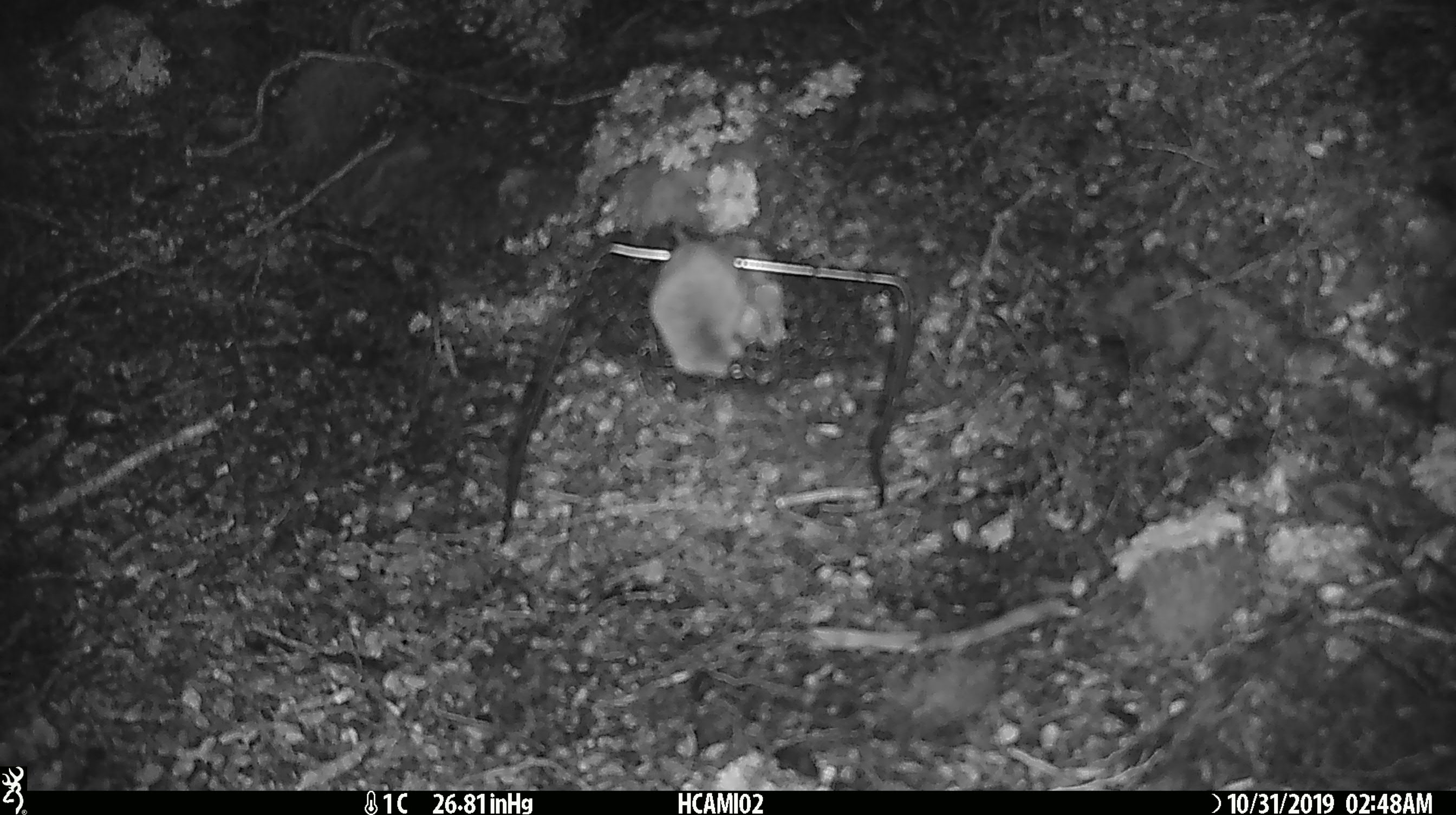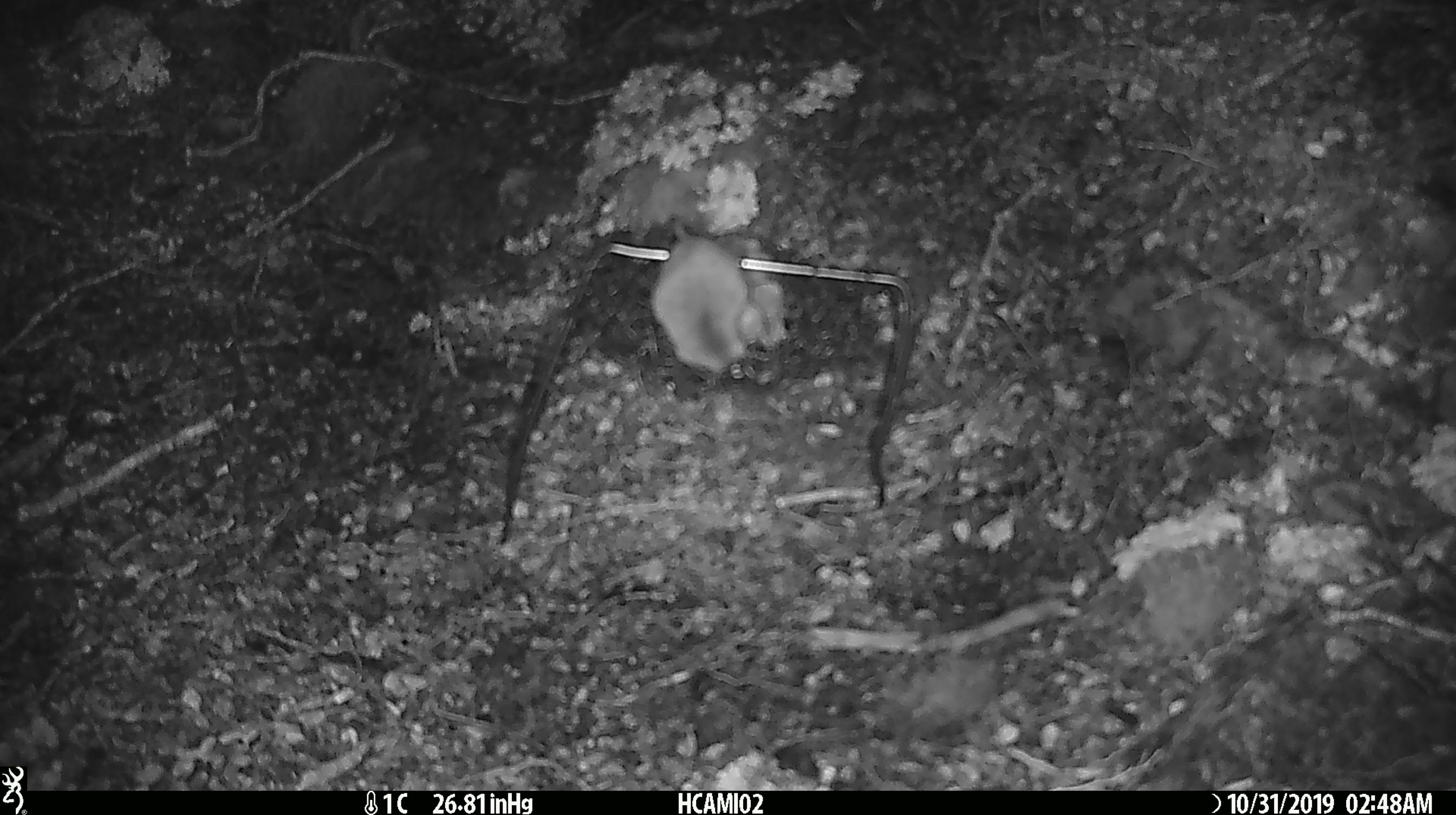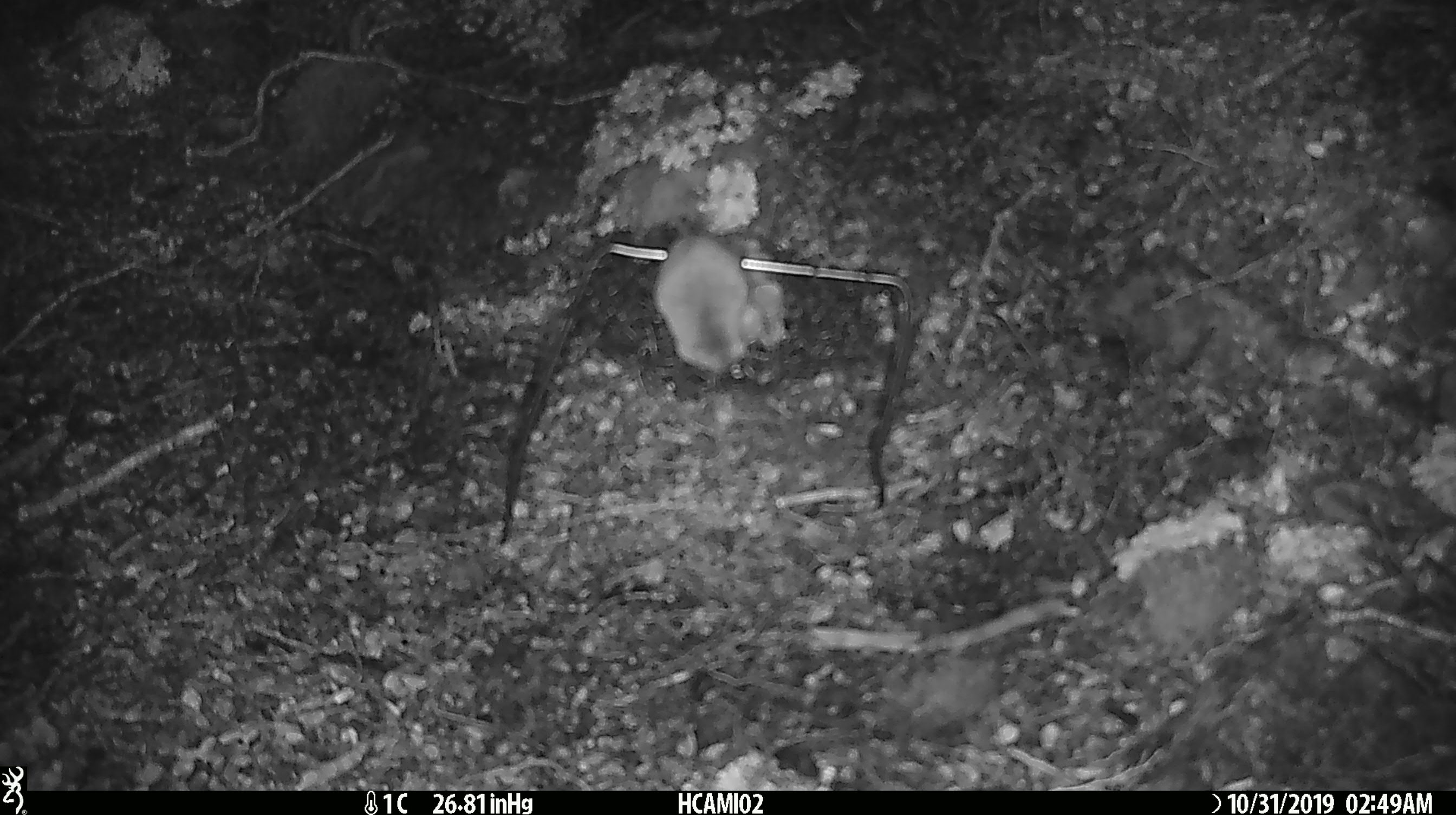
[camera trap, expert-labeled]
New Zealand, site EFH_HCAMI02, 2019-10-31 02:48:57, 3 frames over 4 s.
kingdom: Animalia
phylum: Chordata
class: Mammalia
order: Rodentia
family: Muridae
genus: Mus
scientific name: Mus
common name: mouse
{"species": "mouse (Mus)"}